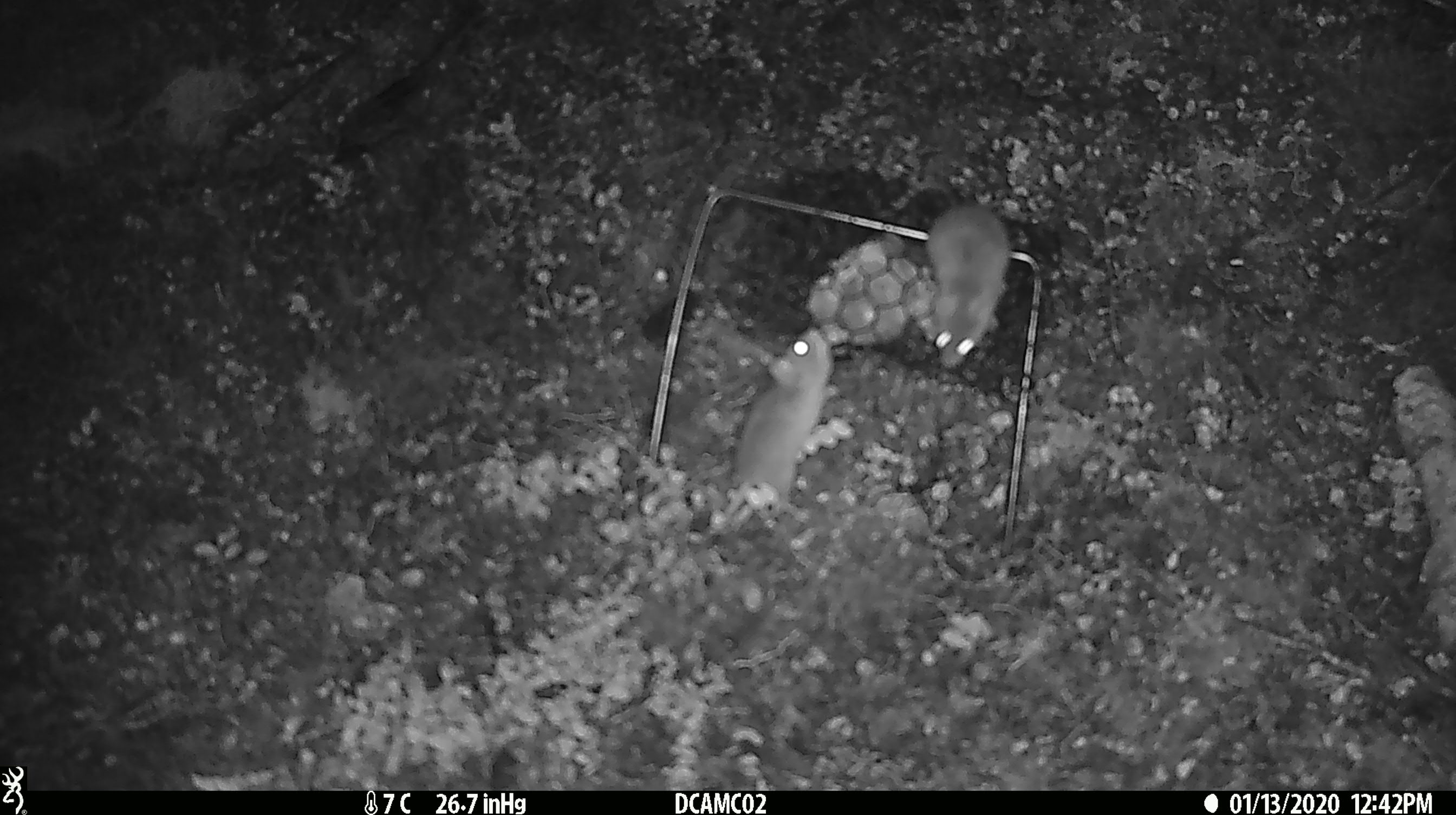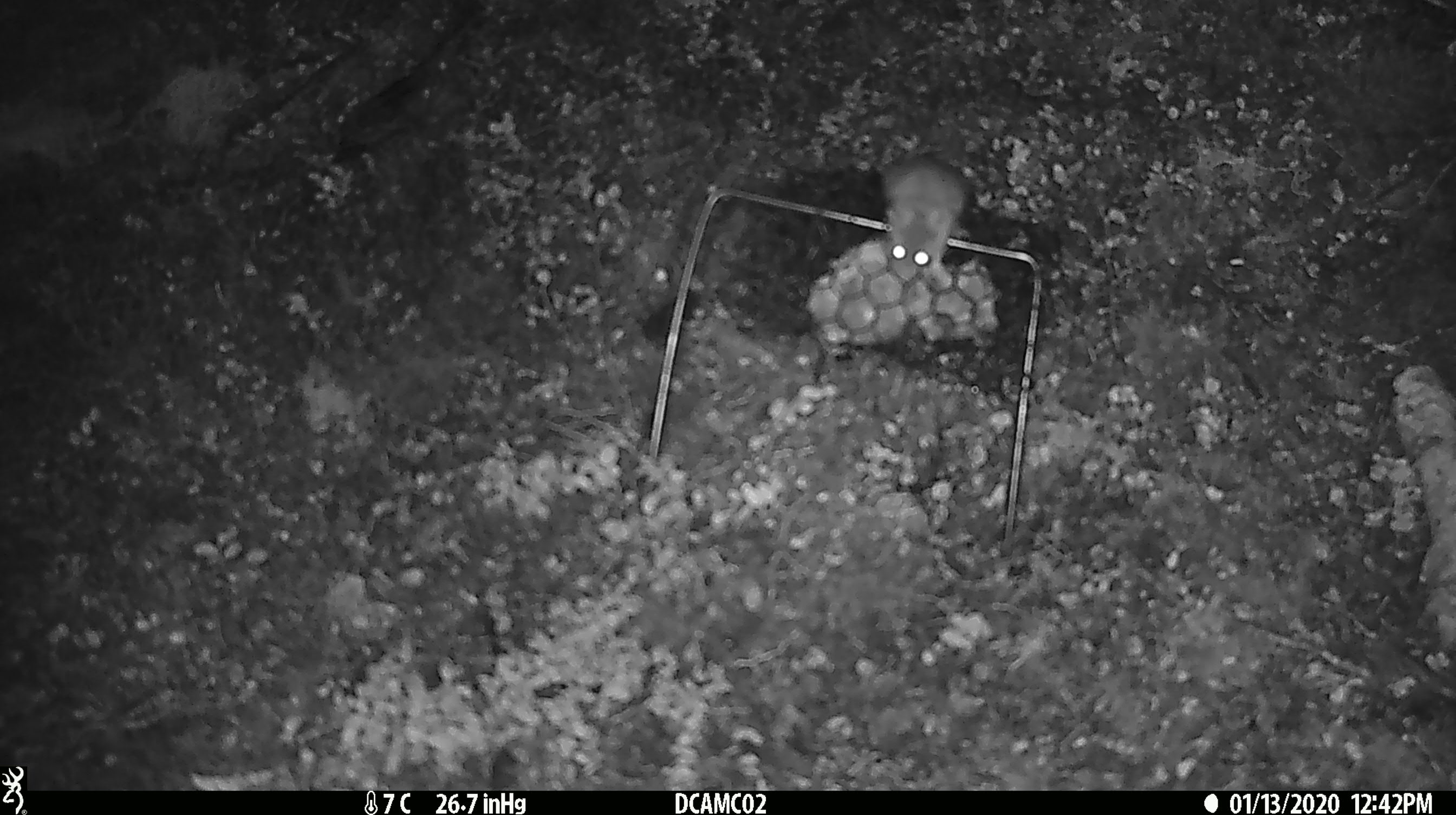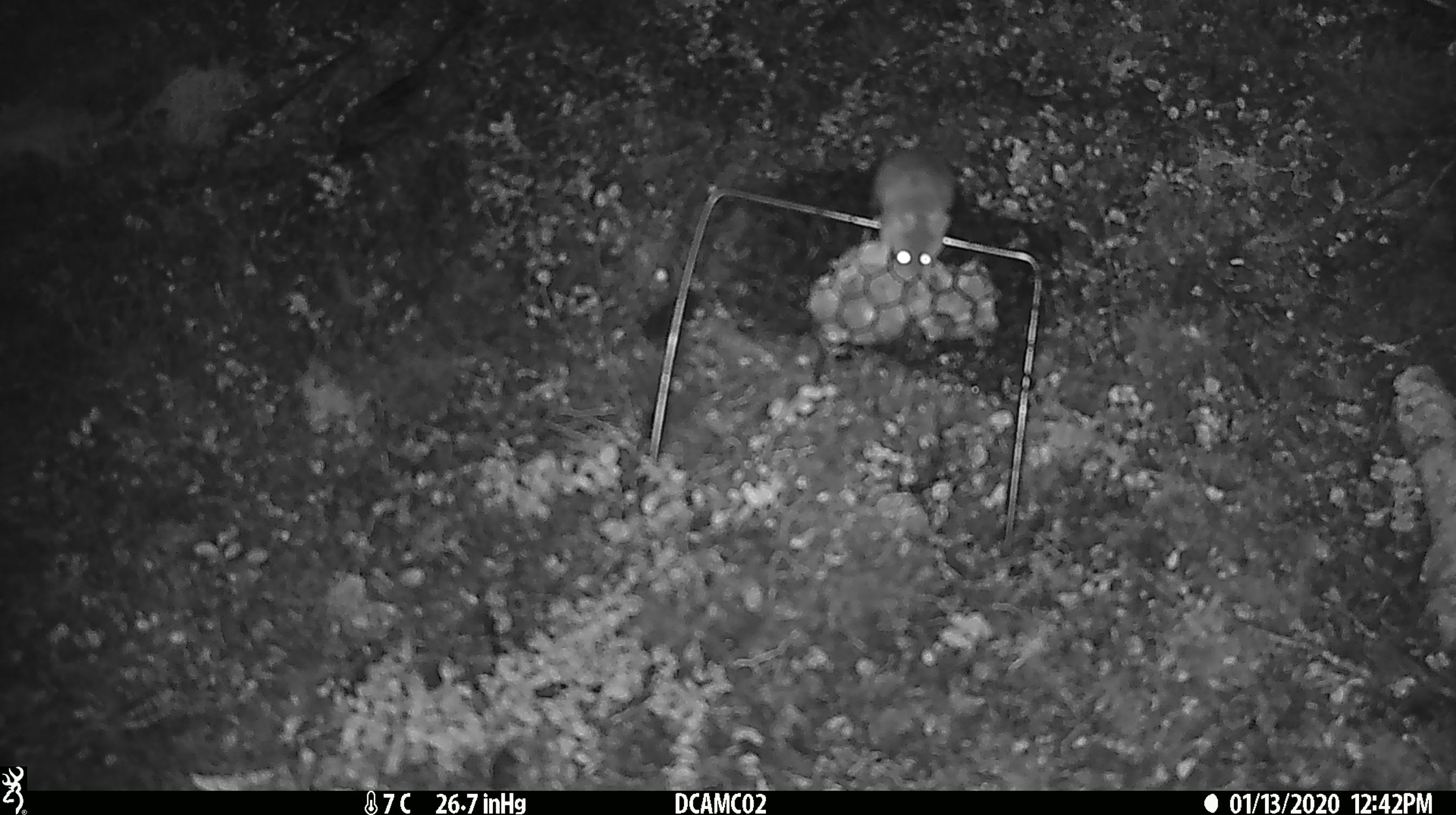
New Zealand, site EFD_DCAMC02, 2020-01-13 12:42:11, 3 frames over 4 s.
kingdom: Animalia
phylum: Chordata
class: Mammalia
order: Rodentia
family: Muridae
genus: Mus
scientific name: Mus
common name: mouse